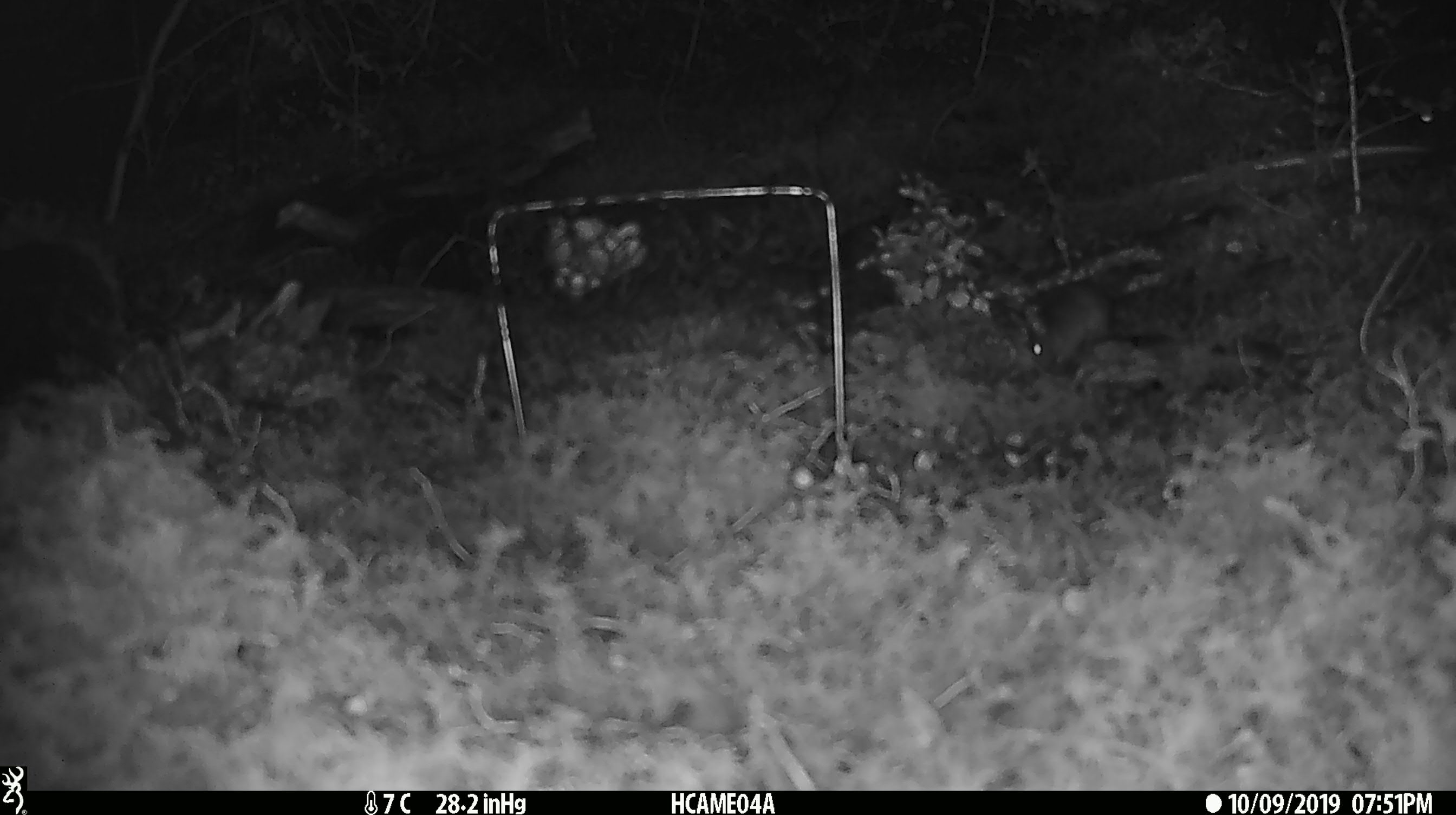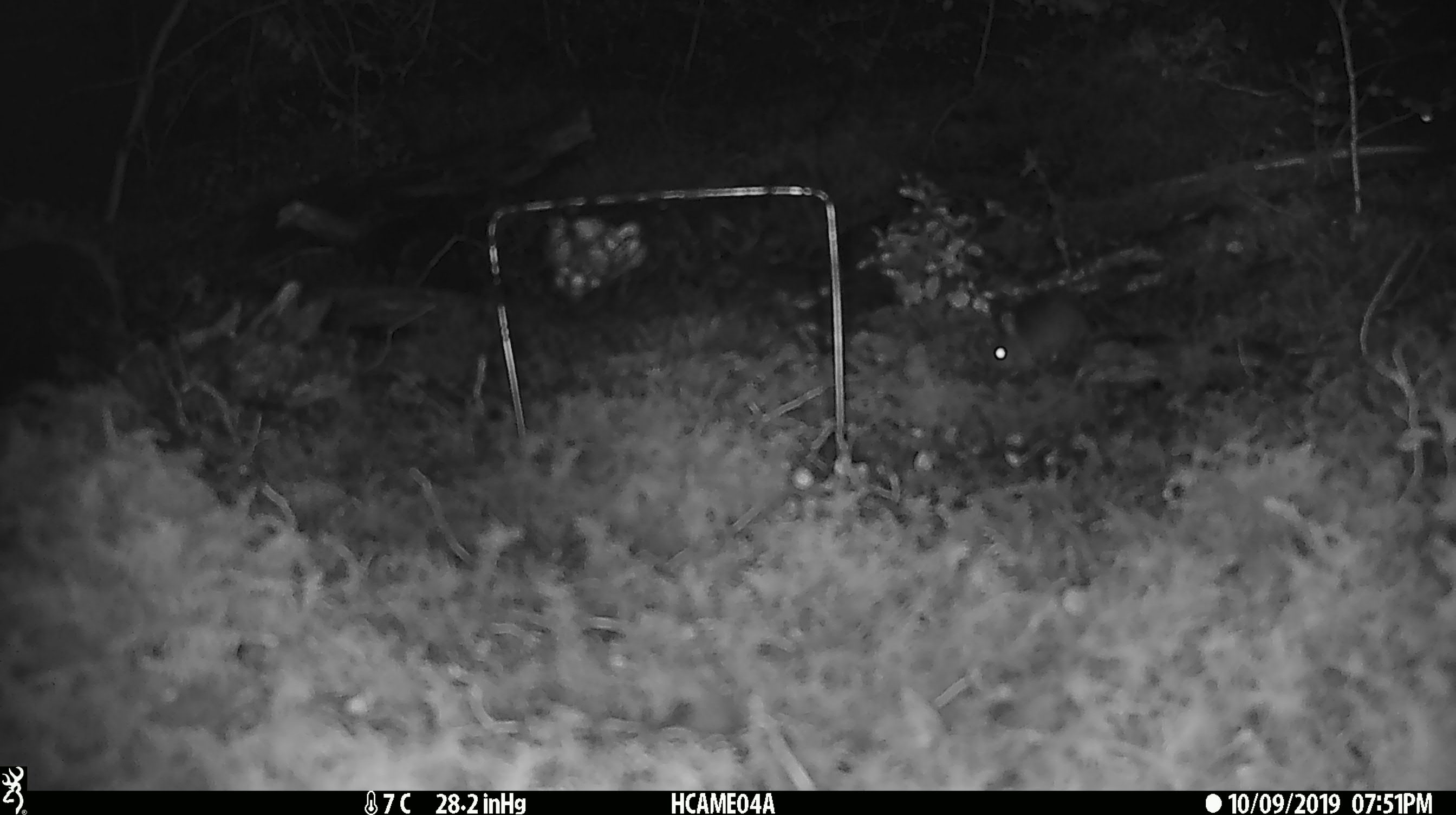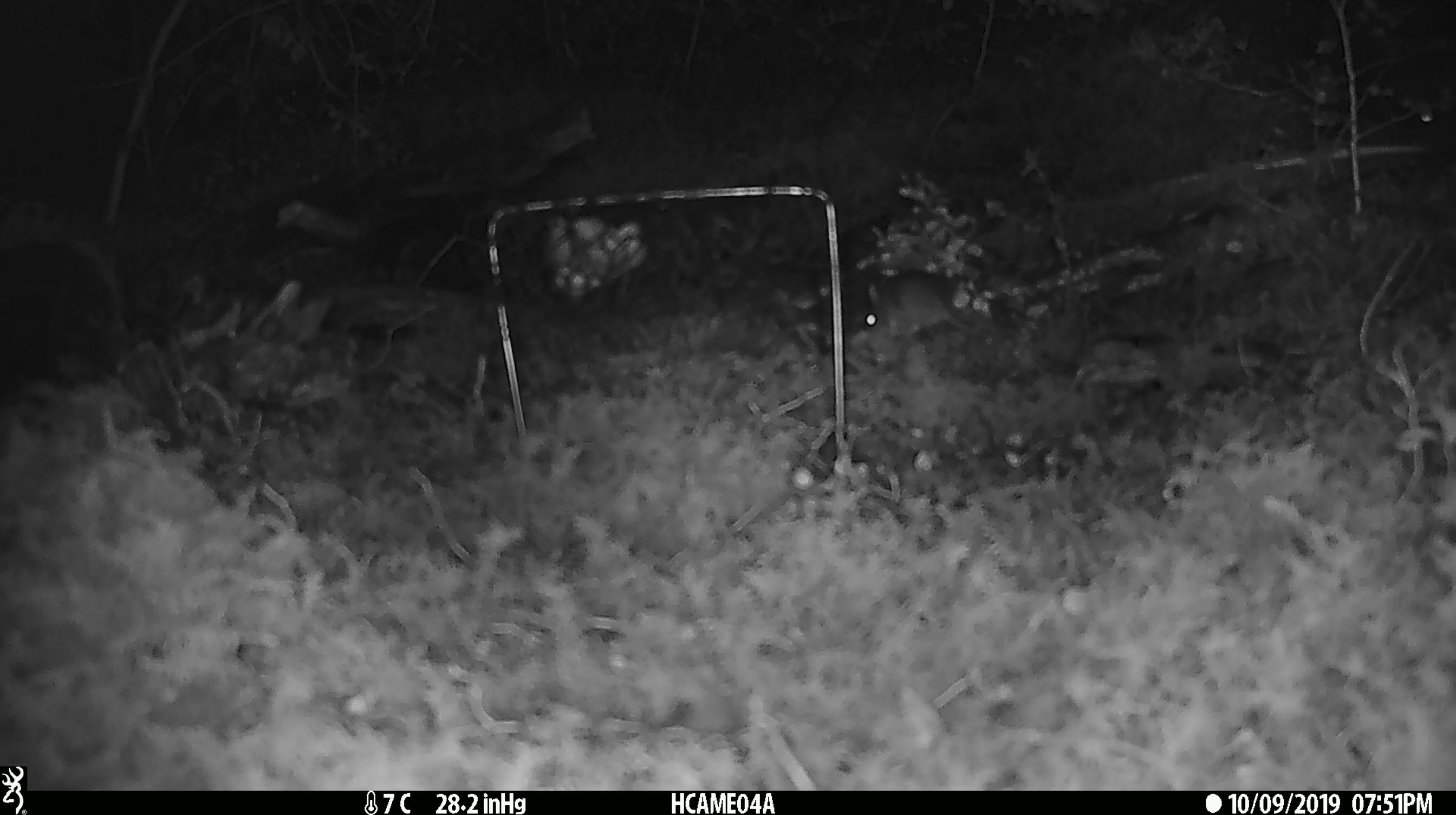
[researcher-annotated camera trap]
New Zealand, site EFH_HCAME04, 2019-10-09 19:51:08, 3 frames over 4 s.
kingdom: Animalia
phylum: Chordata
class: Mammalia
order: Rodentia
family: Muridae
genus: Mus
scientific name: Mus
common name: mouse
Mouse (Mus).